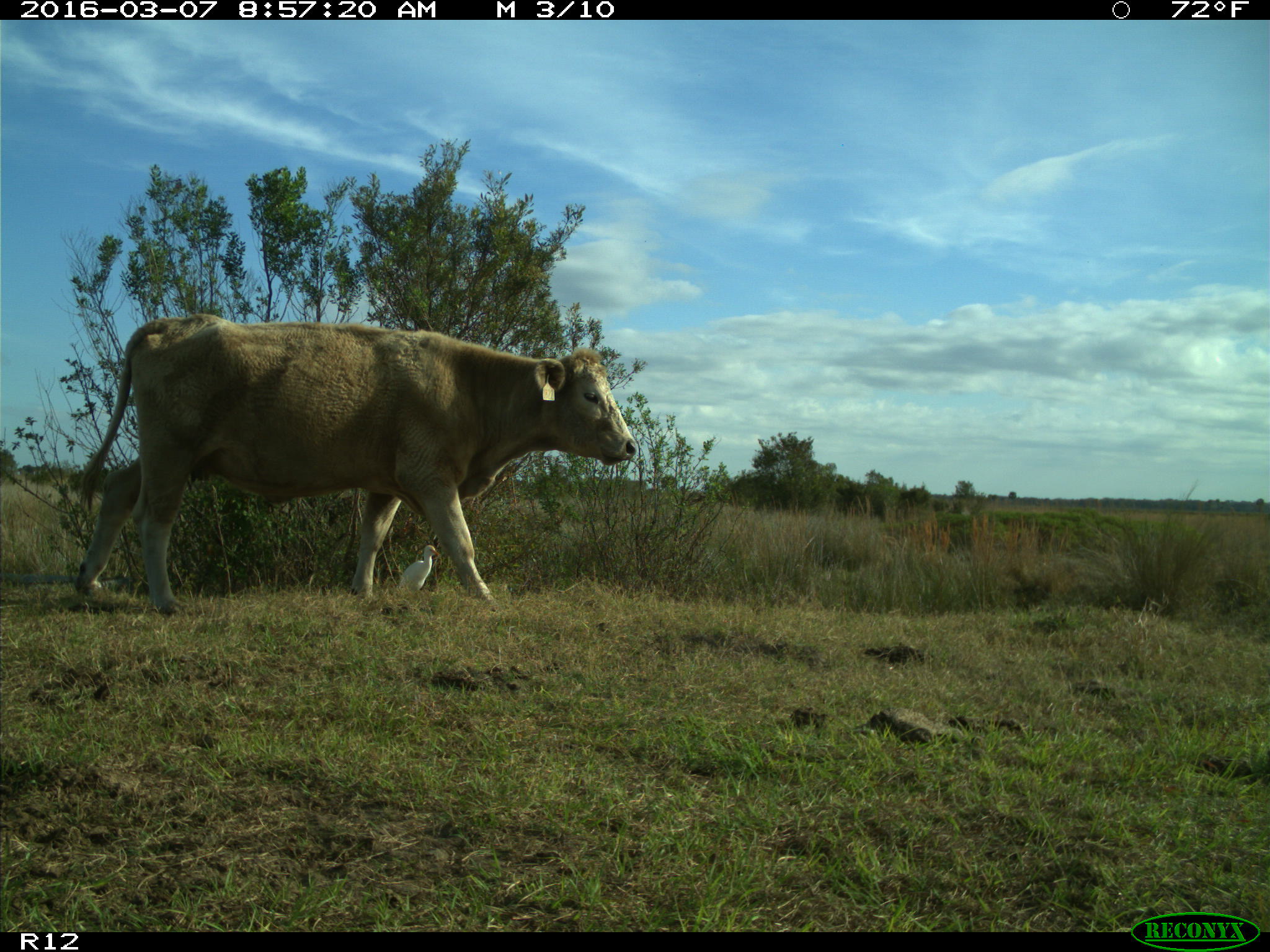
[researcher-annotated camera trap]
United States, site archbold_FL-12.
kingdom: Animalia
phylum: Chordata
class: Mammalia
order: Artiodactyla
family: Bovidae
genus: Bos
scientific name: Bos taurus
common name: domestic cow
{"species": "Bos taurus (domestic cow)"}